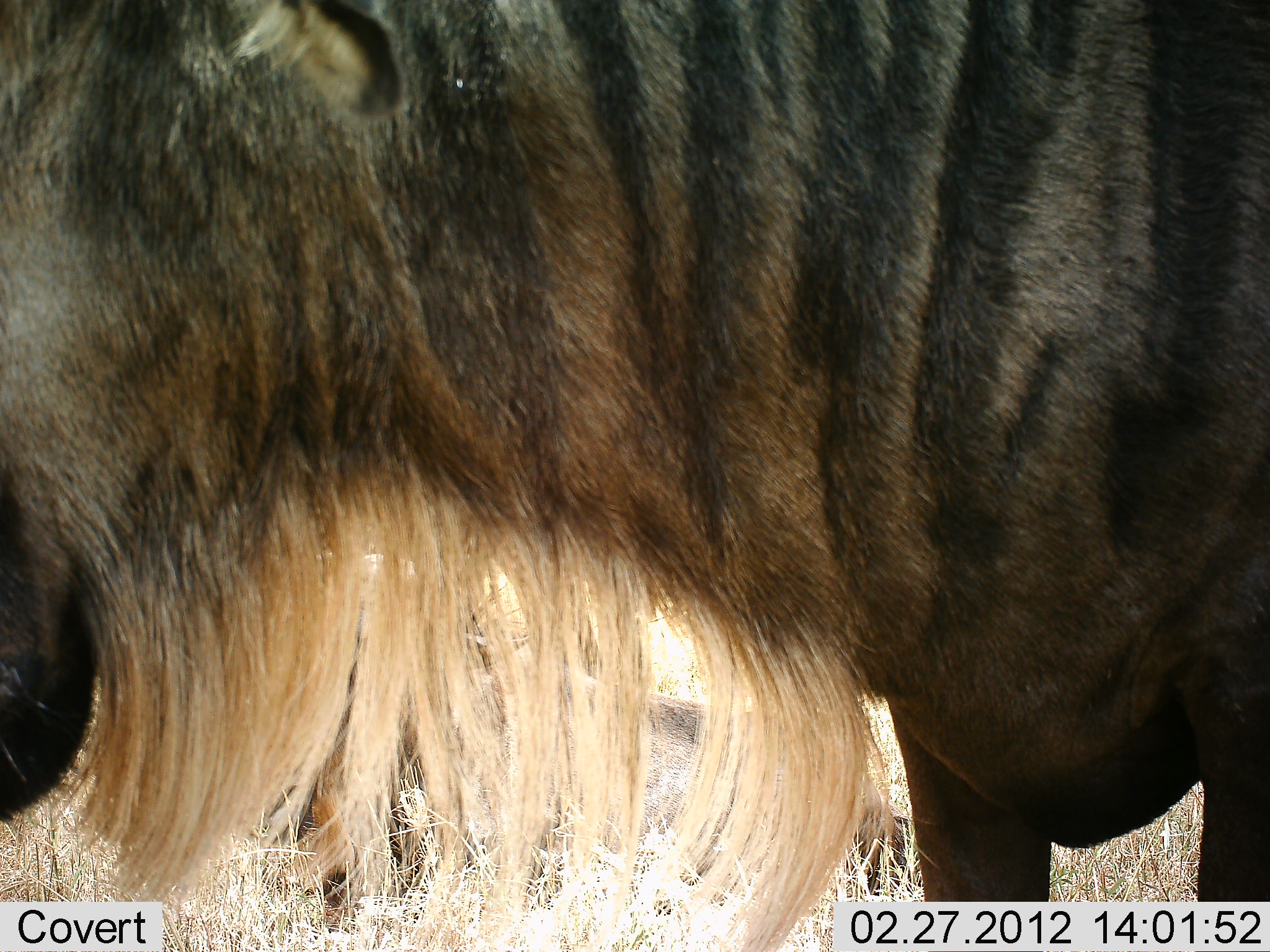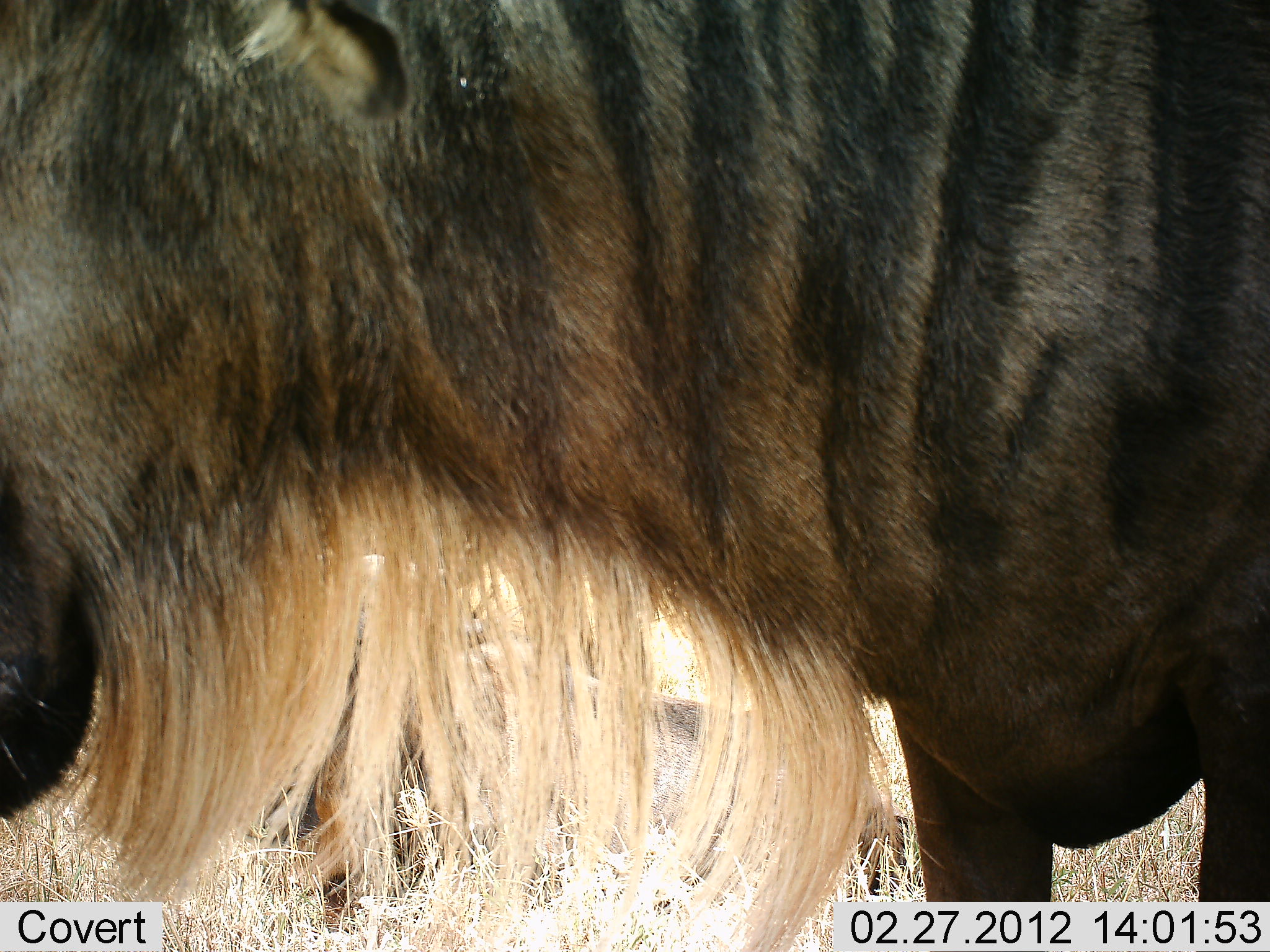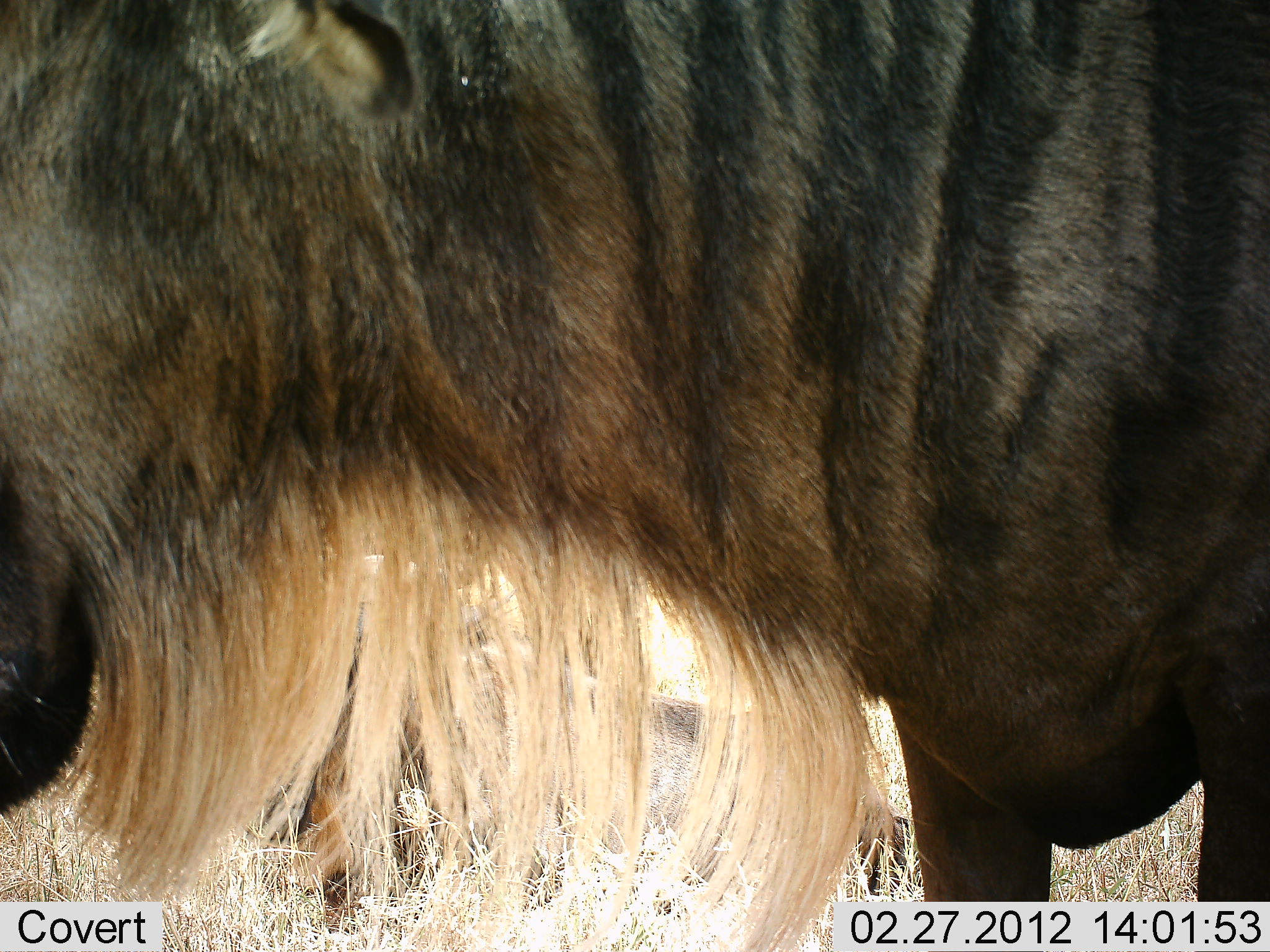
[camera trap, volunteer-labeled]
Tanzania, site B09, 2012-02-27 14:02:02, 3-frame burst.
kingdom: Animalia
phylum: Chordata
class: Mammalia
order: Artiodactyla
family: Bovidae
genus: Connochaetes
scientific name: Connochaetes taurinus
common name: blue wildebeest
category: wildebeest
Wildebeest (blue wildebeest) (Connochaetes taurinus), count 1. Behavior (volunteer vote fractions): standing 96%, resting 42%, moving 0%, interacting 4%. Young present (vote fraction): 0%. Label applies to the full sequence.